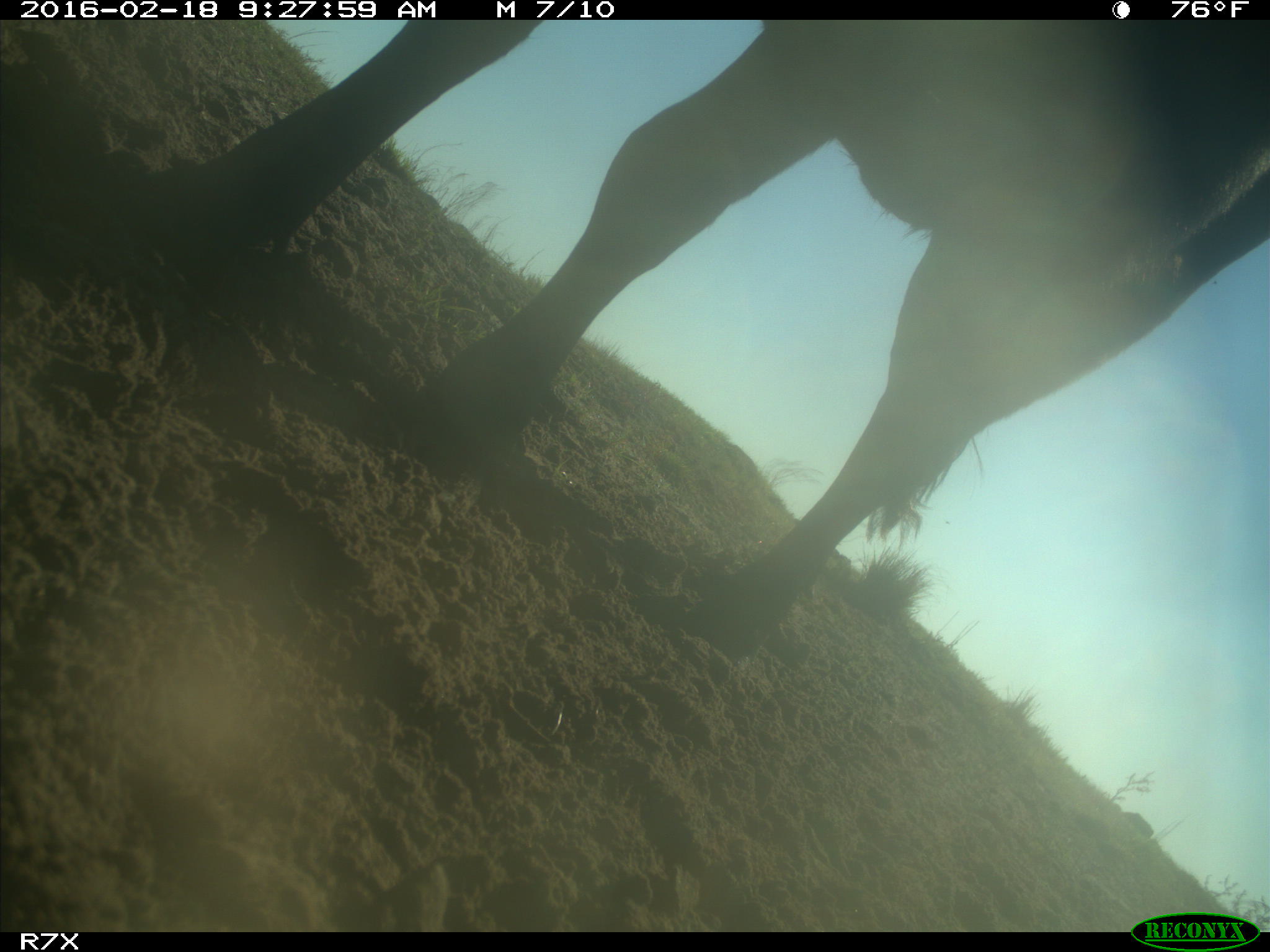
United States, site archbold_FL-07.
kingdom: Animalia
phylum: Chordata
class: Mammalia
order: Artiodactyla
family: Bovidae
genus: Bos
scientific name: Bos taurus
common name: domestic cow